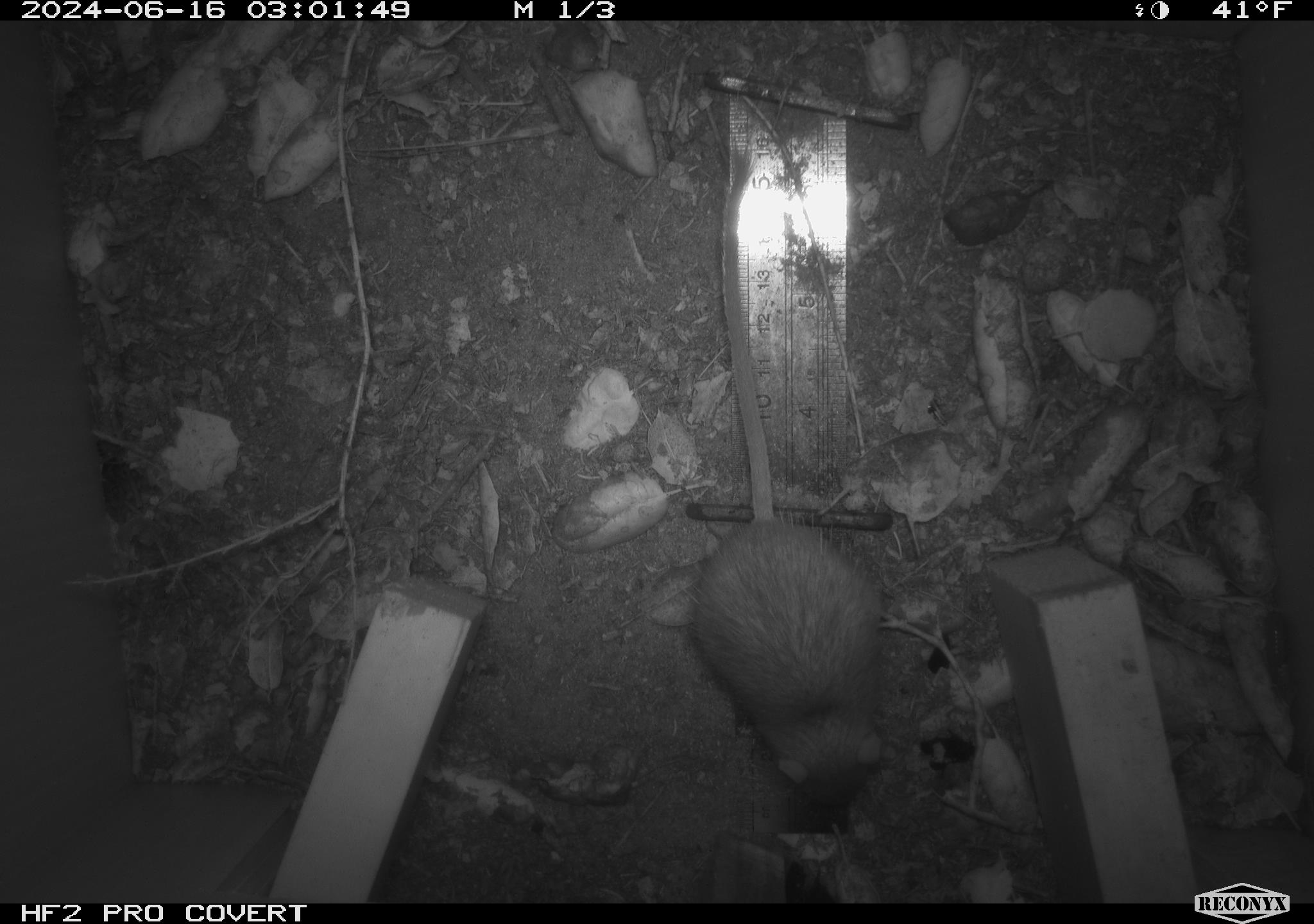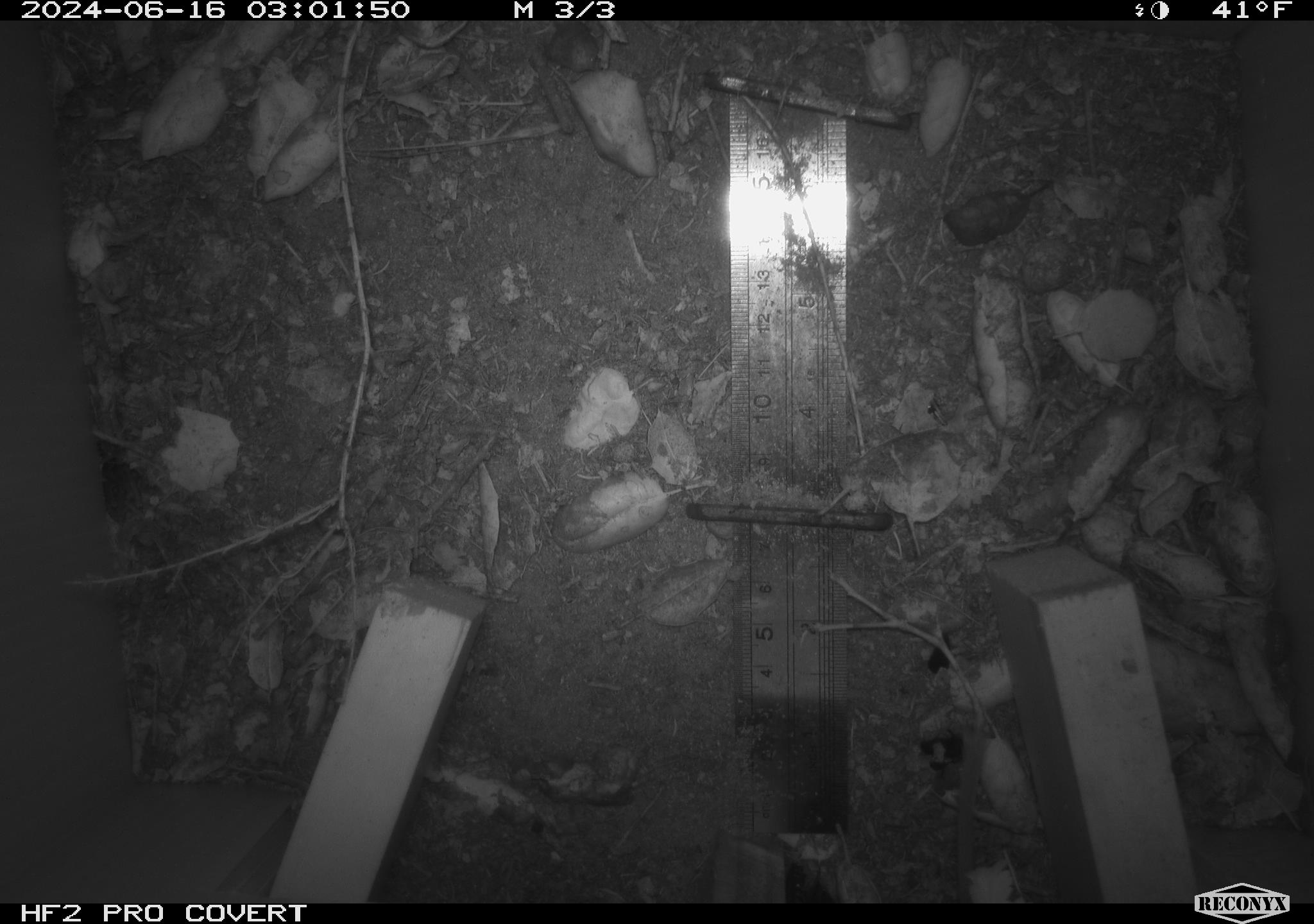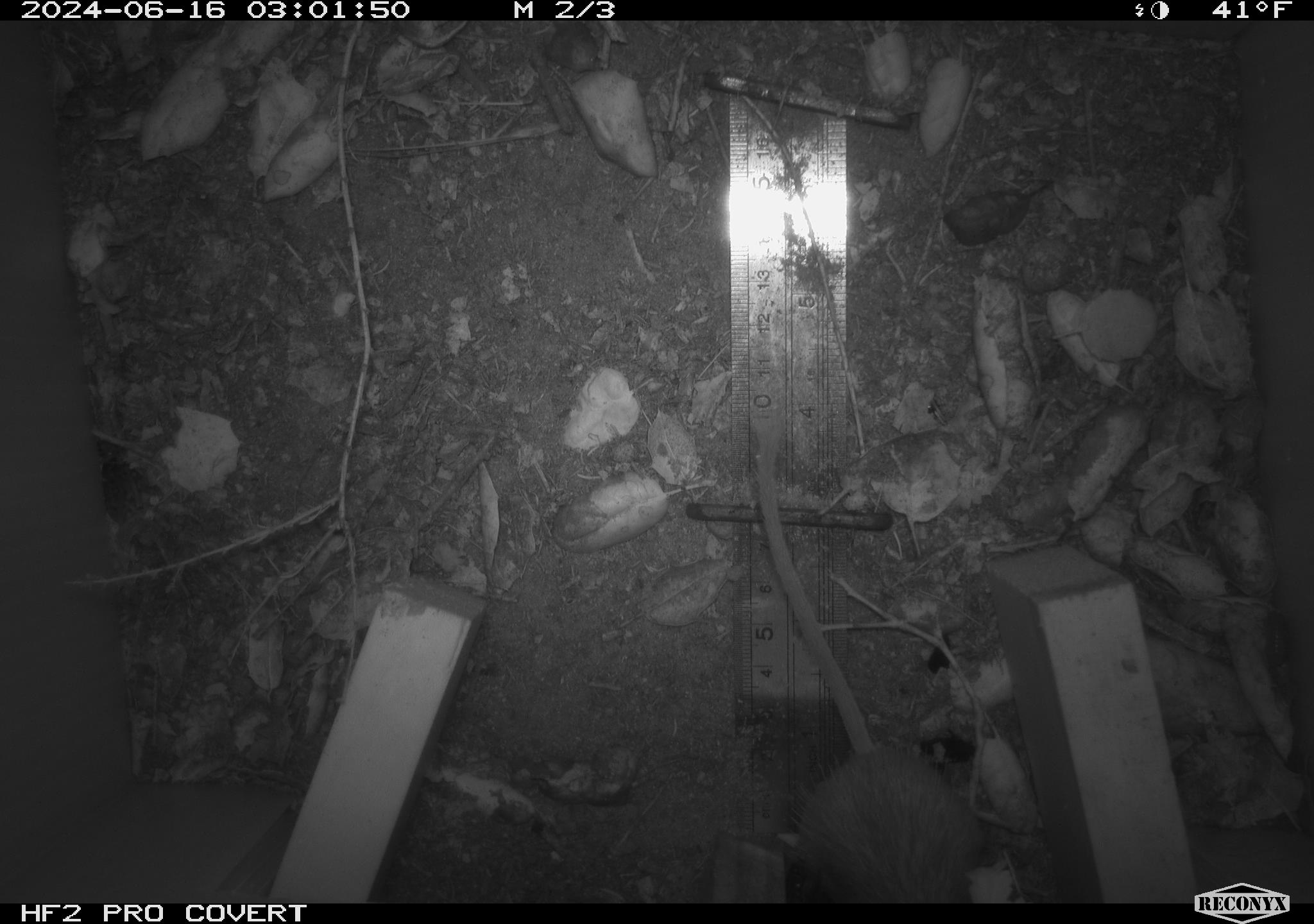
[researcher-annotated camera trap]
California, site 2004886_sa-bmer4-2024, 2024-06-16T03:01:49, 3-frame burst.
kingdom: Animalia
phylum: Chordata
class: Mammalia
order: Rodentia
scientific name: Rodentia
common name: mouse species